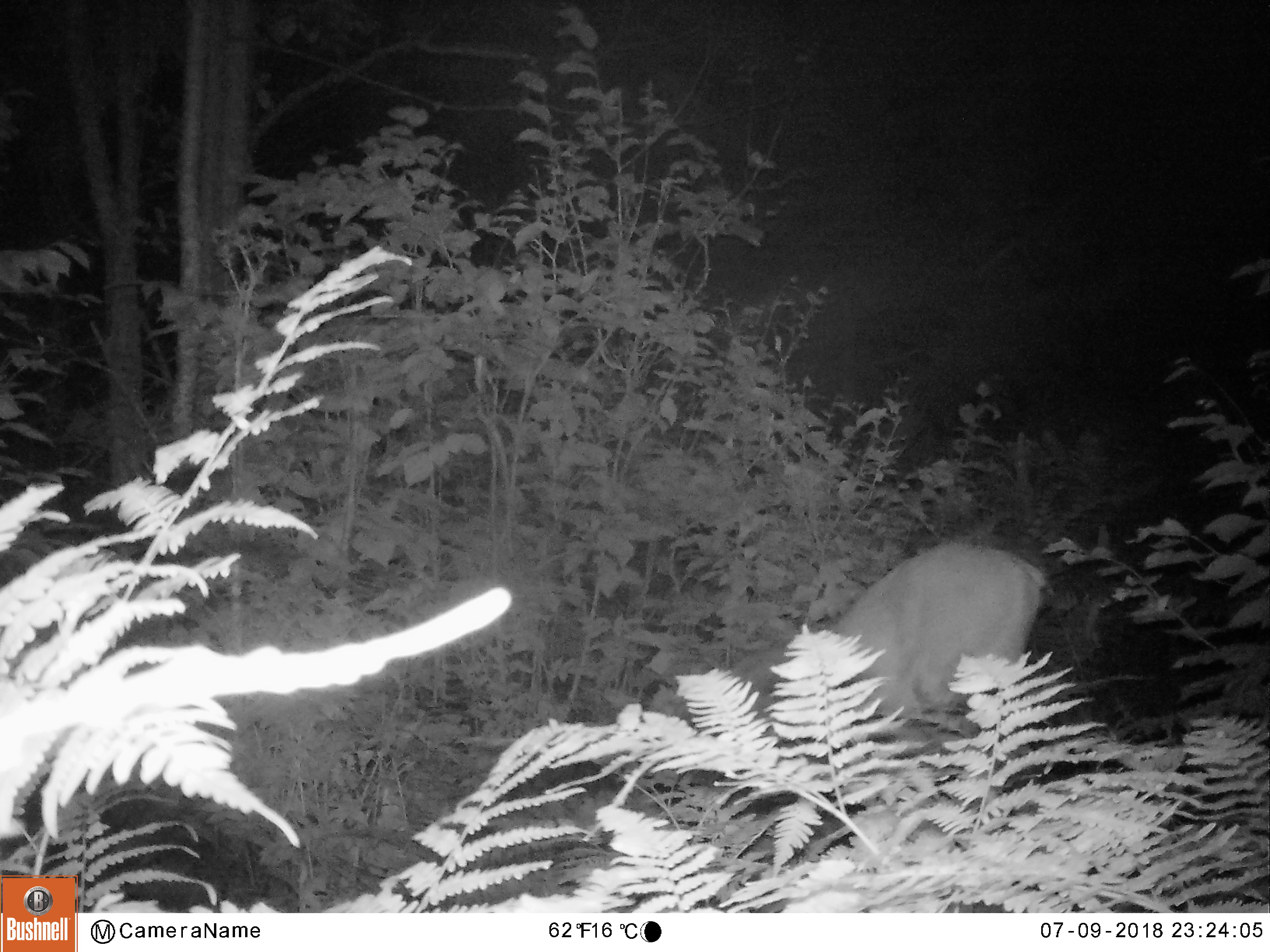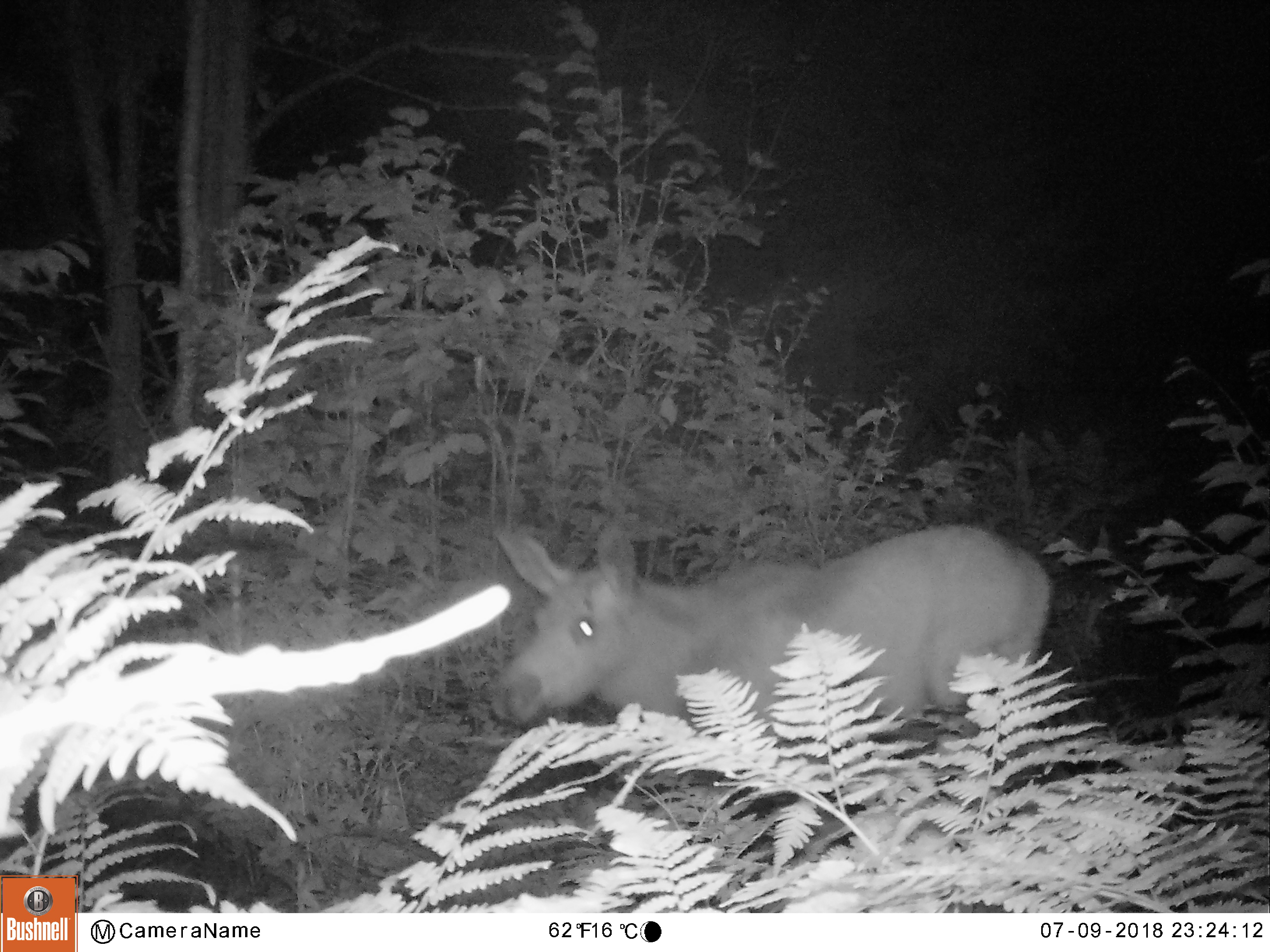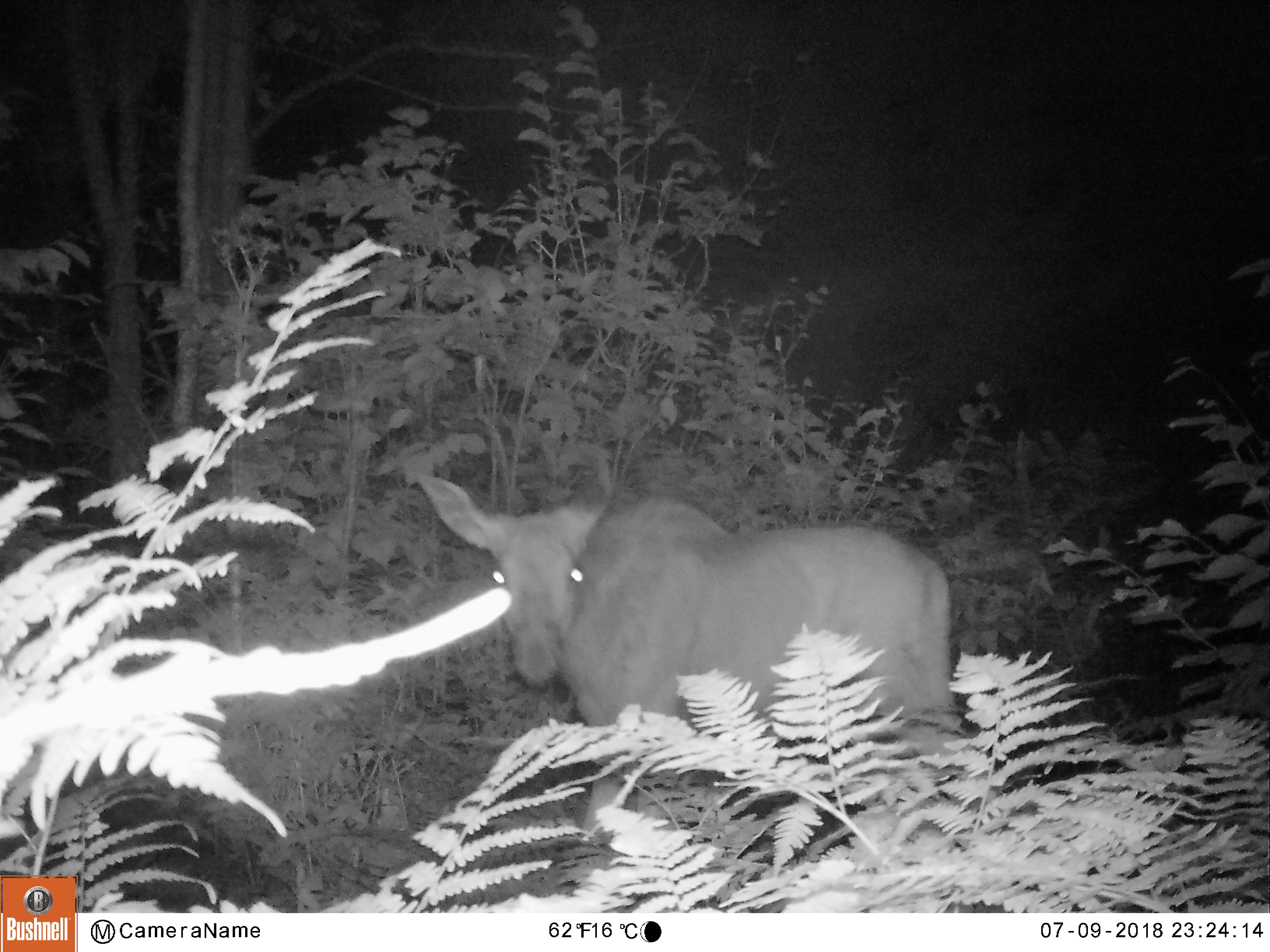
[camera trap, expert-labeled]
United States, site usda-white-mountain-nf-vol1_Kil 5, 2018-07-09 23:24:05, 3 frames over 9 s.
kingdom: Animalia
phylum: Chordata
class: Mammalia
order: Artiodactyla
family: Cervidae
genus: Alces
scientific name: Alces alces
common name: moose